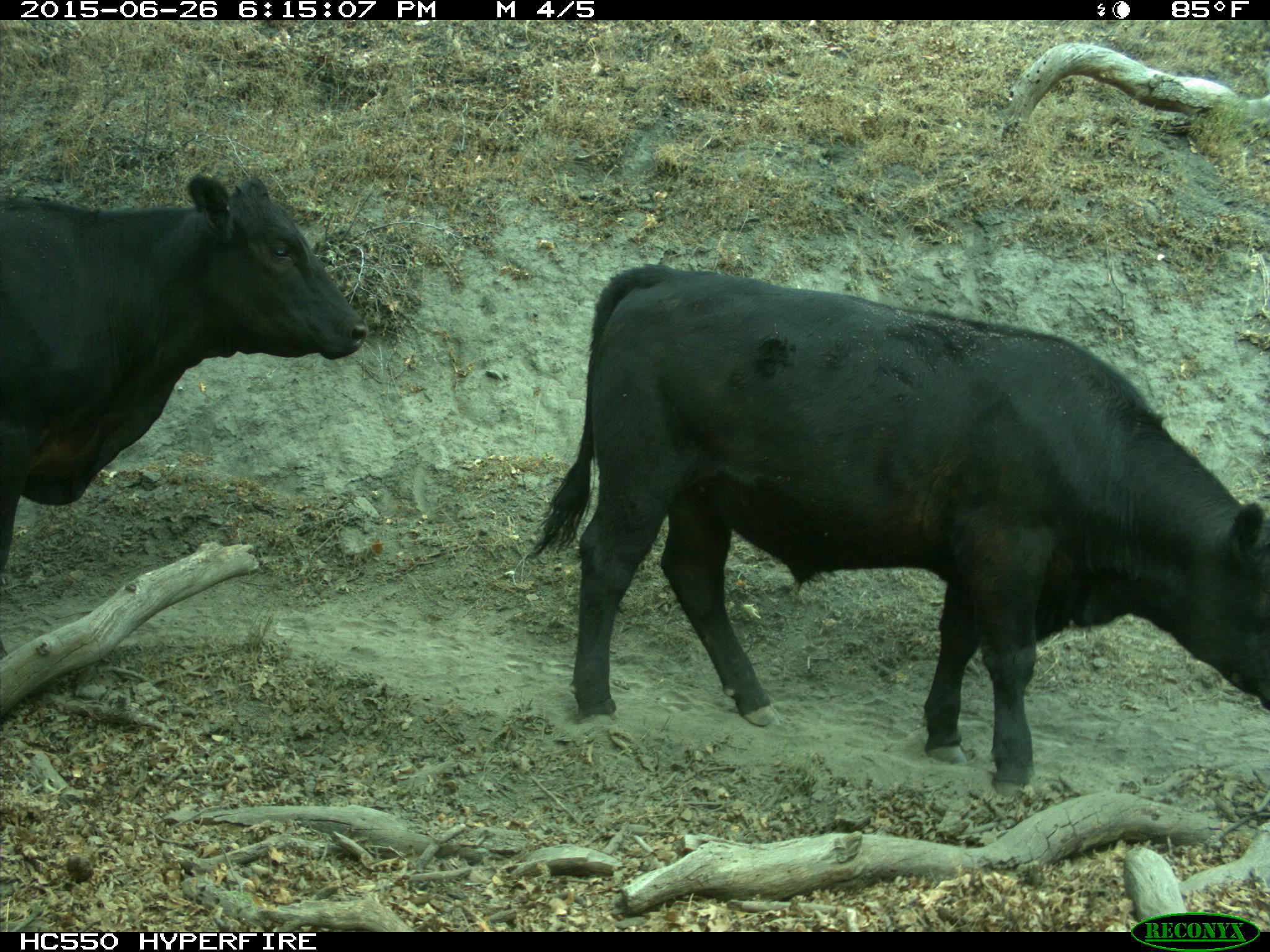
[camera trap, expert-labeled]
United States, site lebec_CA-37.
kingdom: Animalia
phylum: Chordata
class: Mammalia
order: Artiodactyla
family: Bovidae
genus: Bos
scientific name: Bos taurus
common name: domestic cow